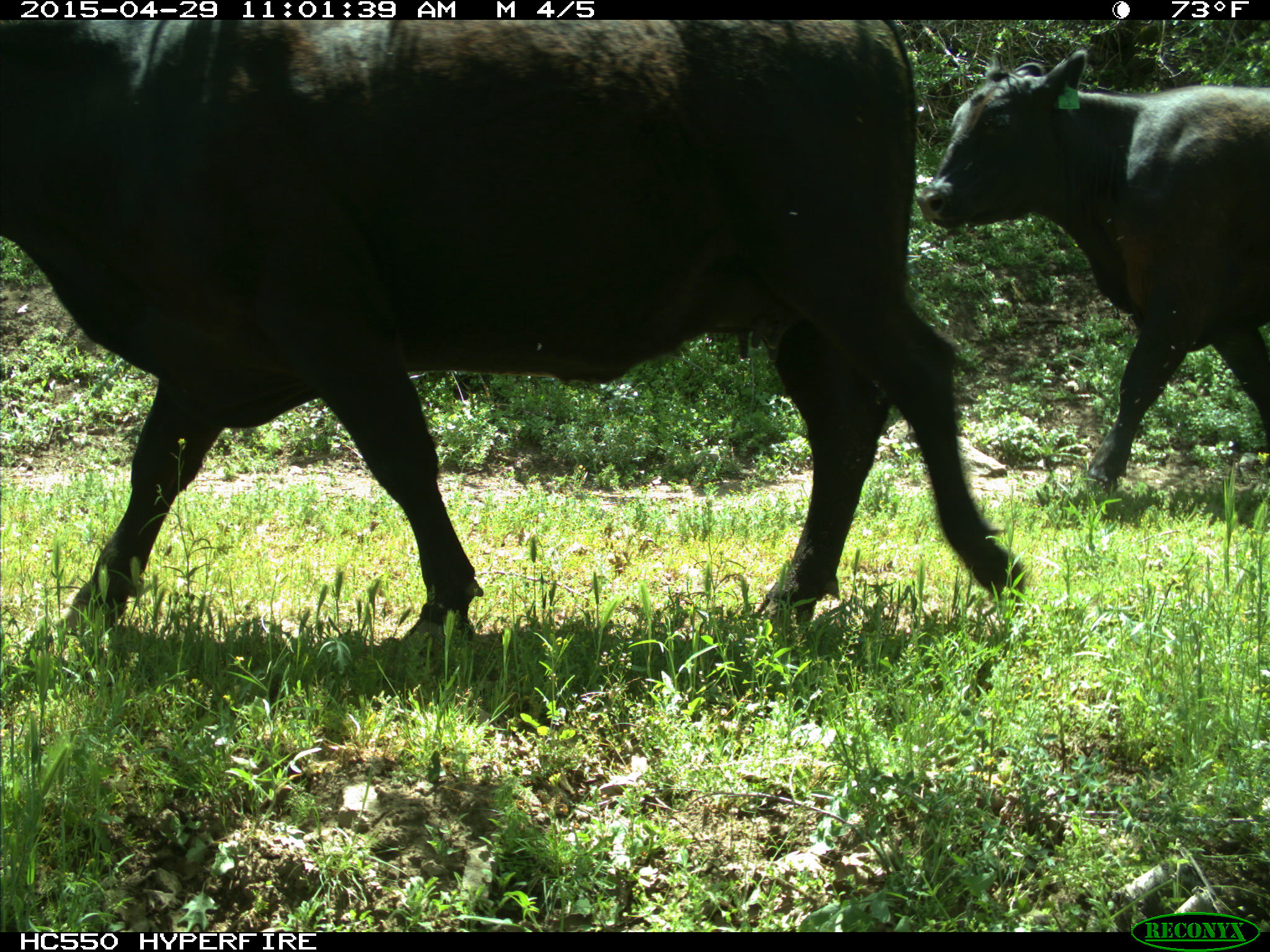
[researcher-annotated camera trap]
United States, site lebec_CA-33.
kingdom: Animalia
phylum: Chordata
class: Mammalia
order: Artiodactyla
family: Bovidae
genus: Bos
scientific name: Bos taurus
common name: domestic cow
Bos taurus (domestic cow).